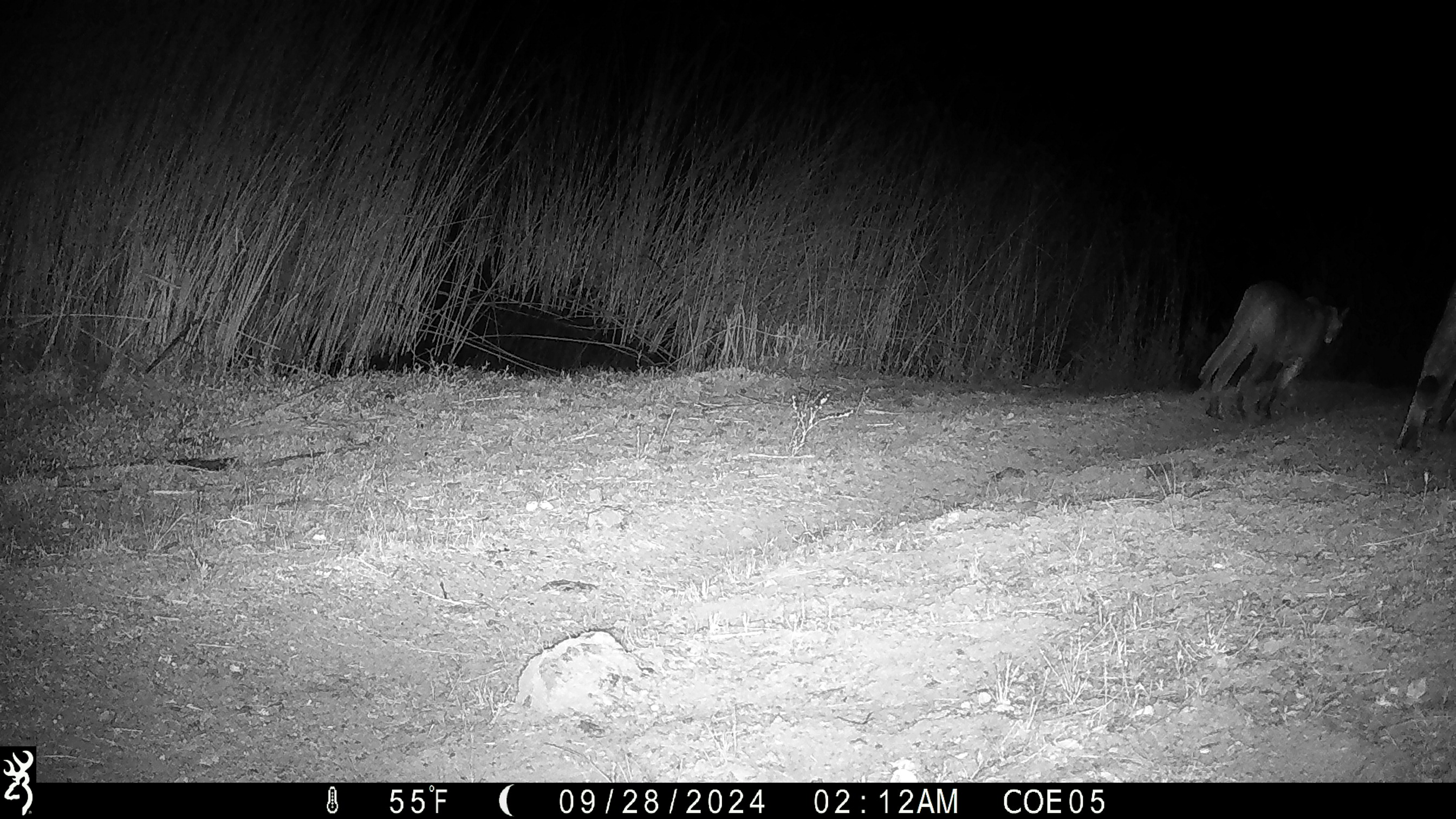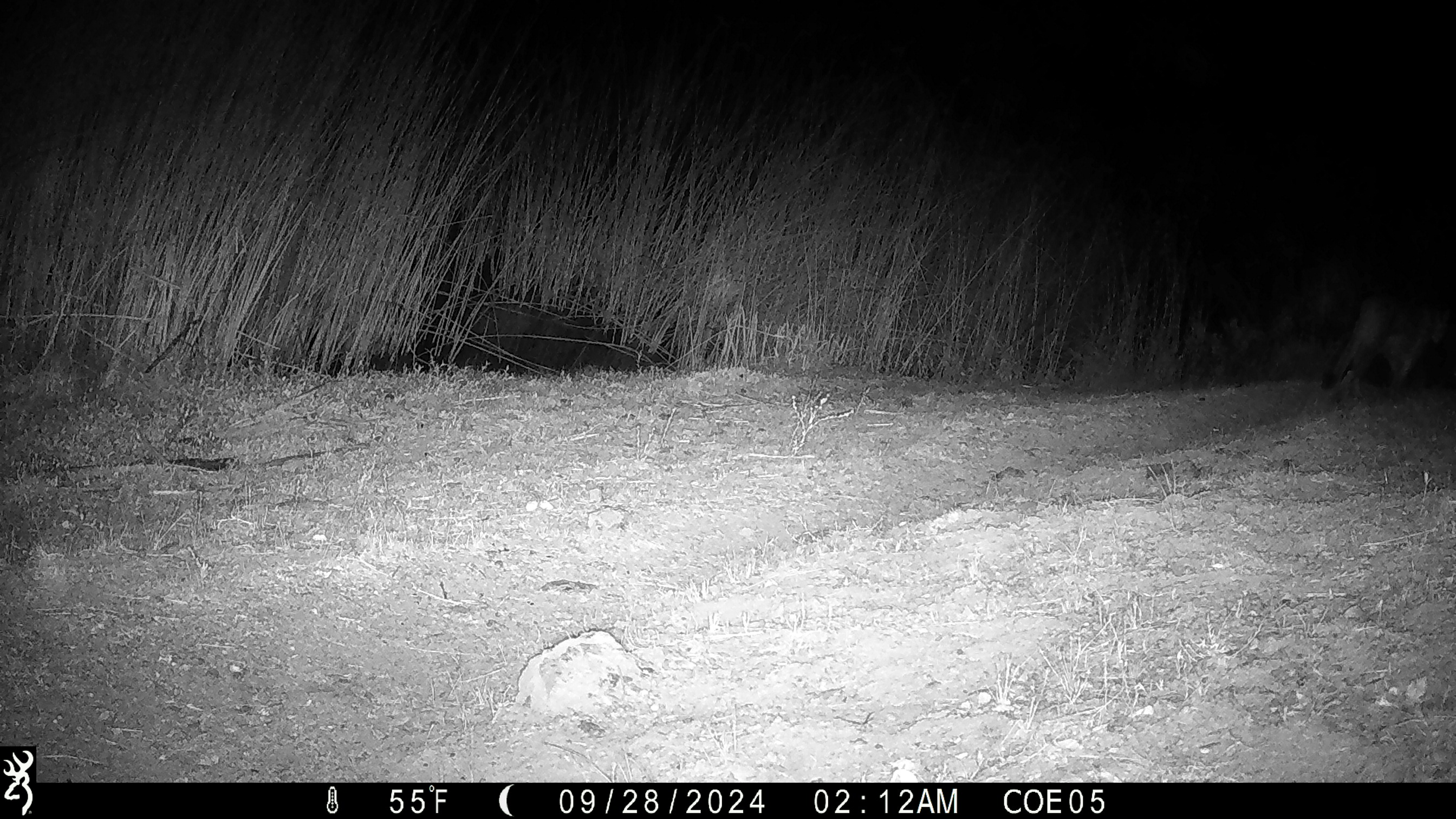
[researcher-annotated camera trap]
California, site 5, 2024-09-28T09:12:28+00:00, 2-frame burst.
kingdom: Animalia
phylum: Chordata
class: Mammalia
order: Carnivora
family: Felidae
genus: Puma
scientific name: Puma concolor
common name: puma